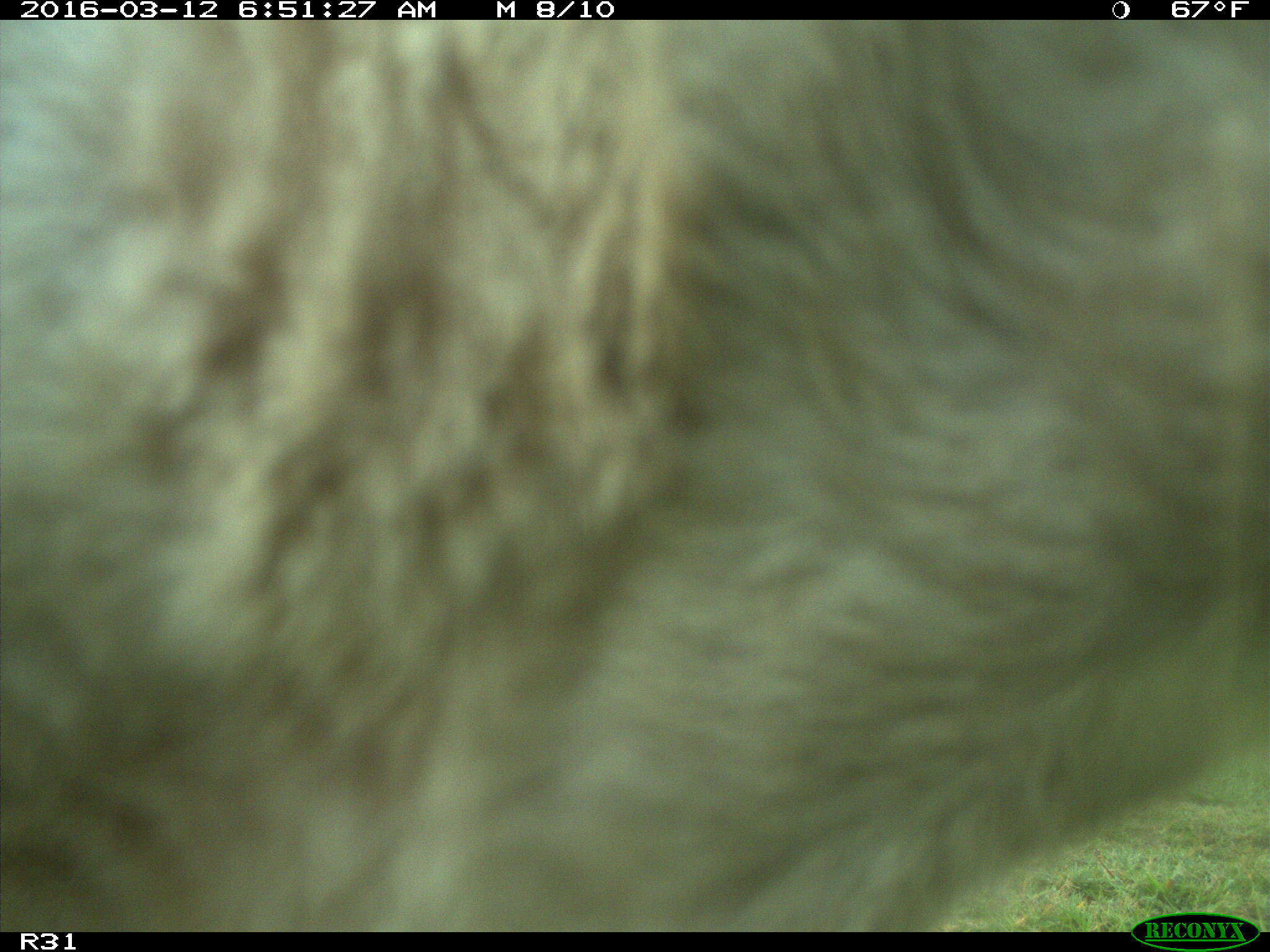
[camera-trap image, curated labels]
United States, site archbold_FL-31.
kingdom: Animalia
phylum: Chordata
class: Mammalia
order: Artiodactyla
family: Bovidae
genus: Bos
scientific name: Bos taurus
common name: domestic cow